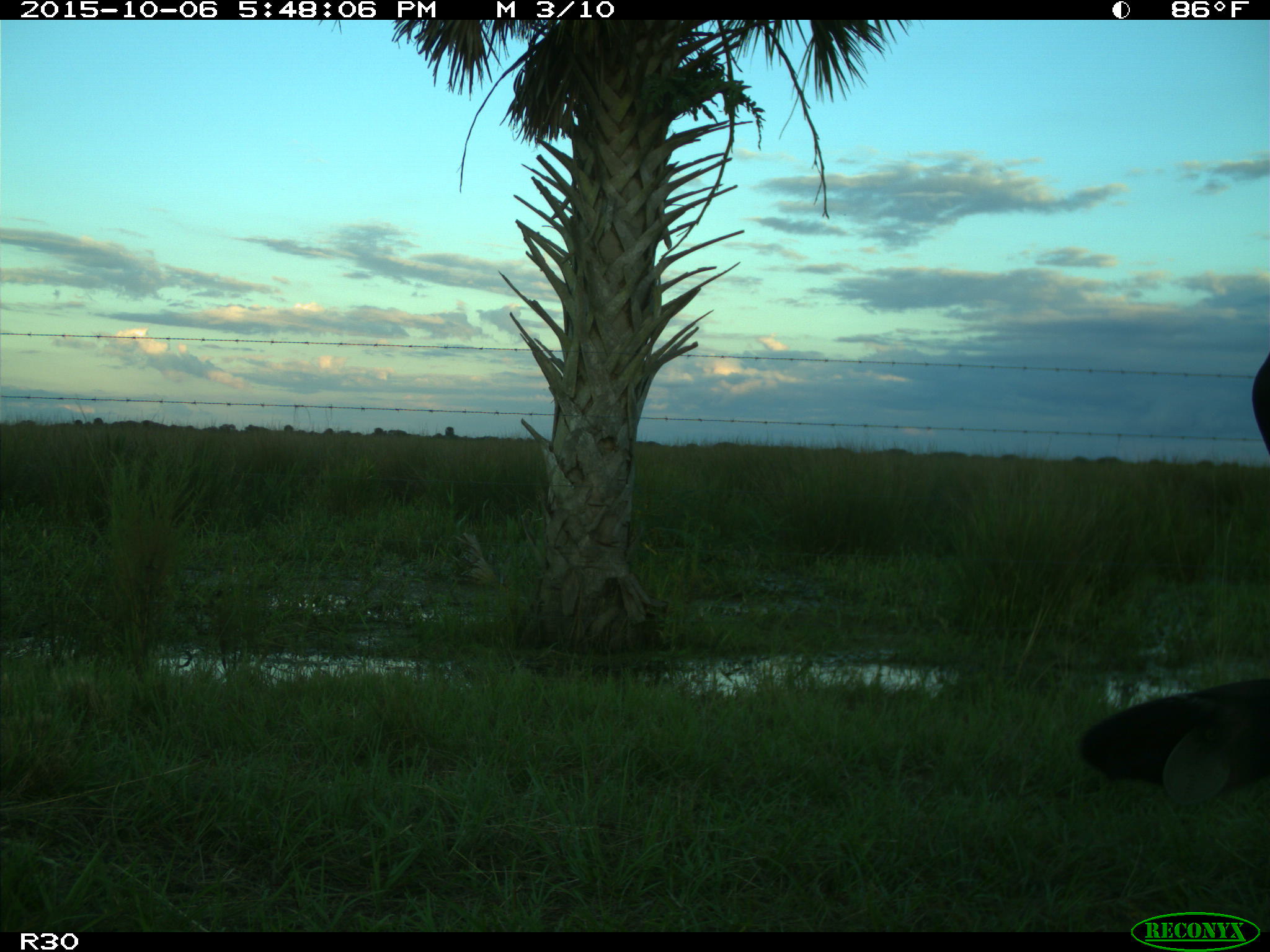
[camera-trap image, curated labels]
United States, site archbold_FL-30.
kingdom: Animalia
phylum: Chordata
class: Mammalia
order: Artiodactyla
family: Bovidae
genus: Bos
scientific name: Bos taurus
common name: domestic cow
Bos taurus (domestic cow).